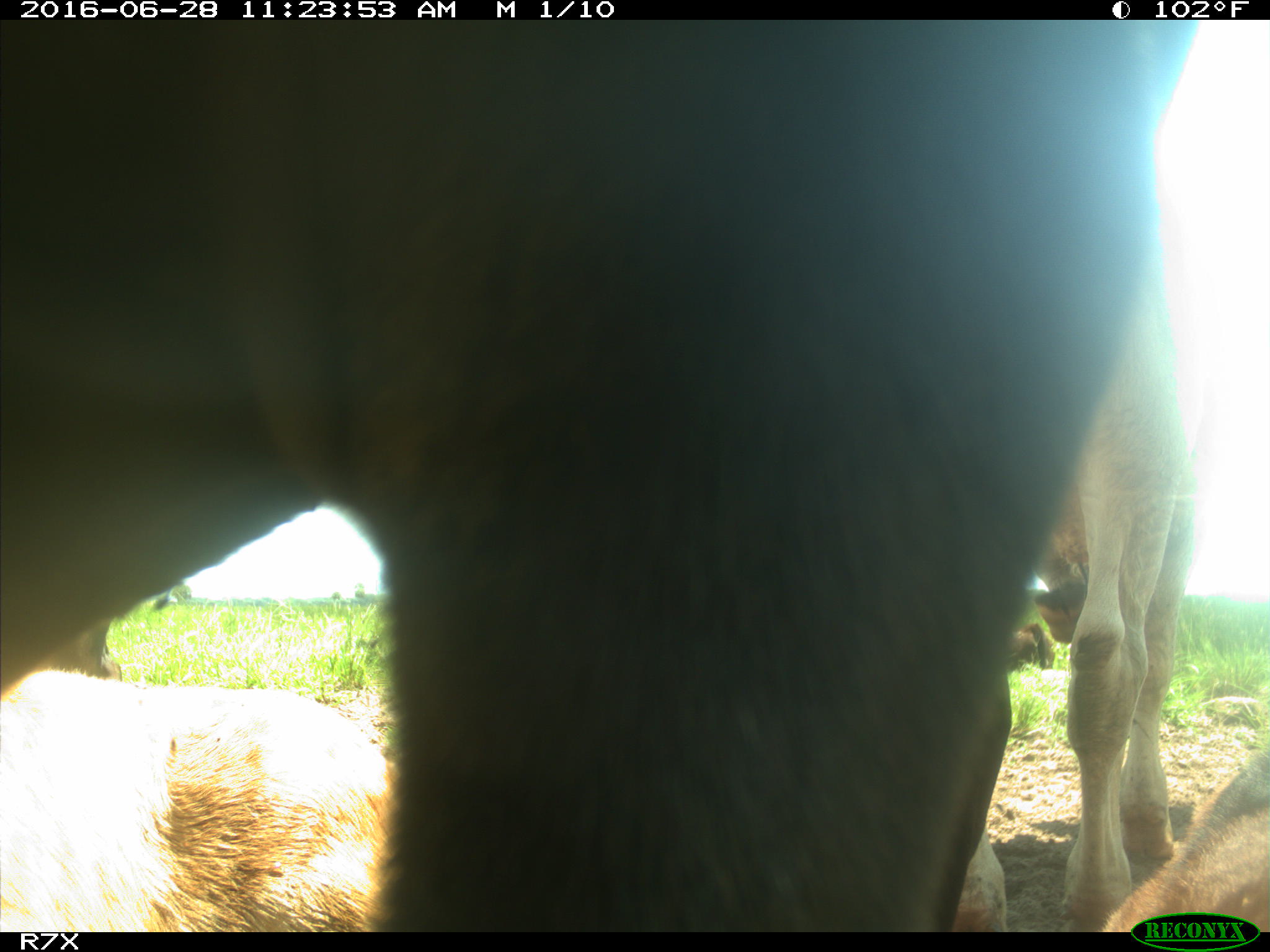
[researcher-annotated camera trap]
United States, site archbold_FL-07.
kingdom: Animalia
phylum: Chordata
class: Mammalia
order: Artiodactyla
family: Bovidae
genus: Bos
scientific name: Bos taurus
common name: domestic cow